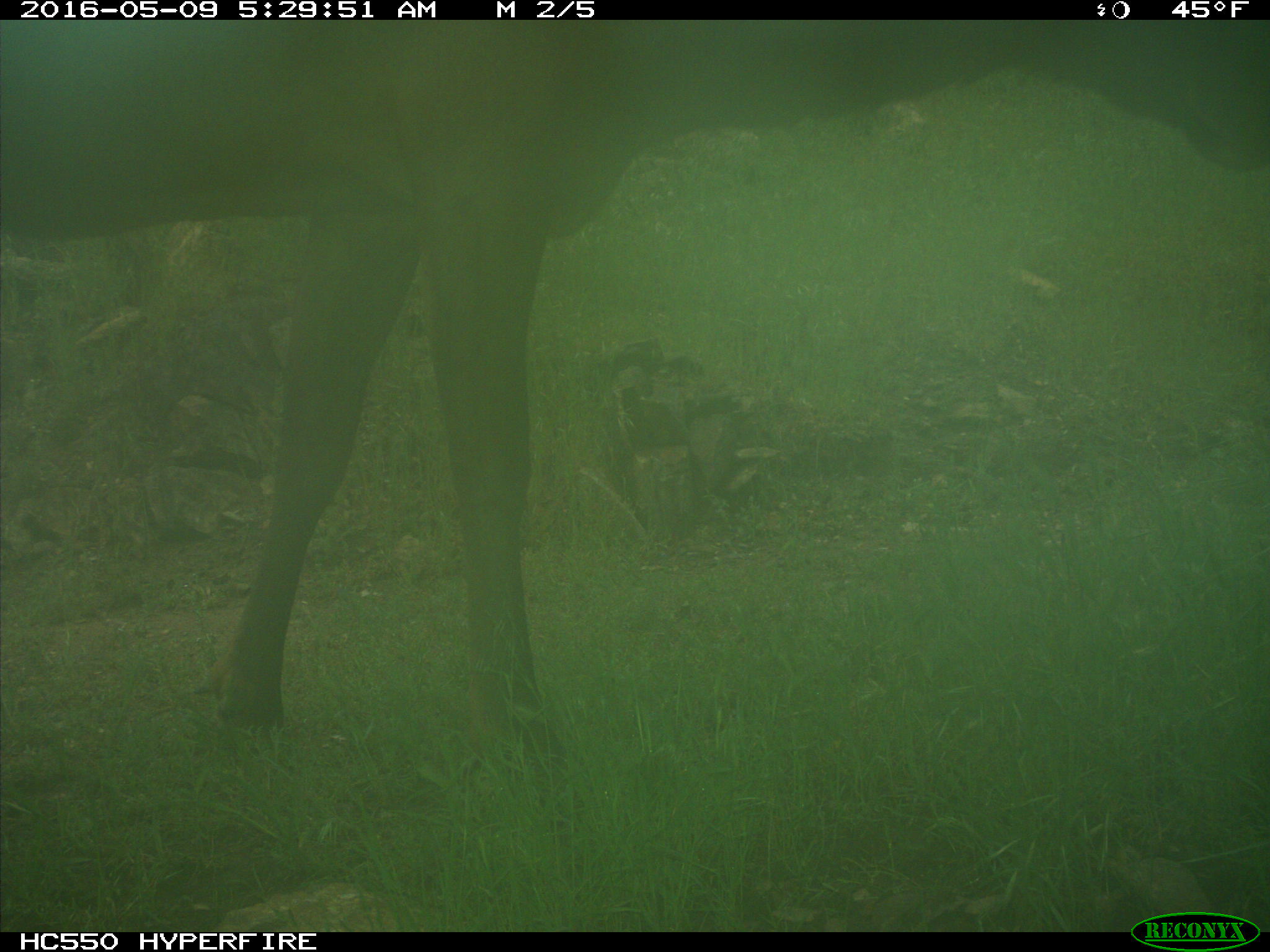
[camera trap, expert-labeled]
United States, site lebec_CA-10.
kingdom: Animalia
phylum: Chordata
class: Mammalia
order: Artiodactyla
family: Cervidae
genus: Cervus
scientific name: Cervus canadensis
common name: elk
Cervus canadensis (elk).